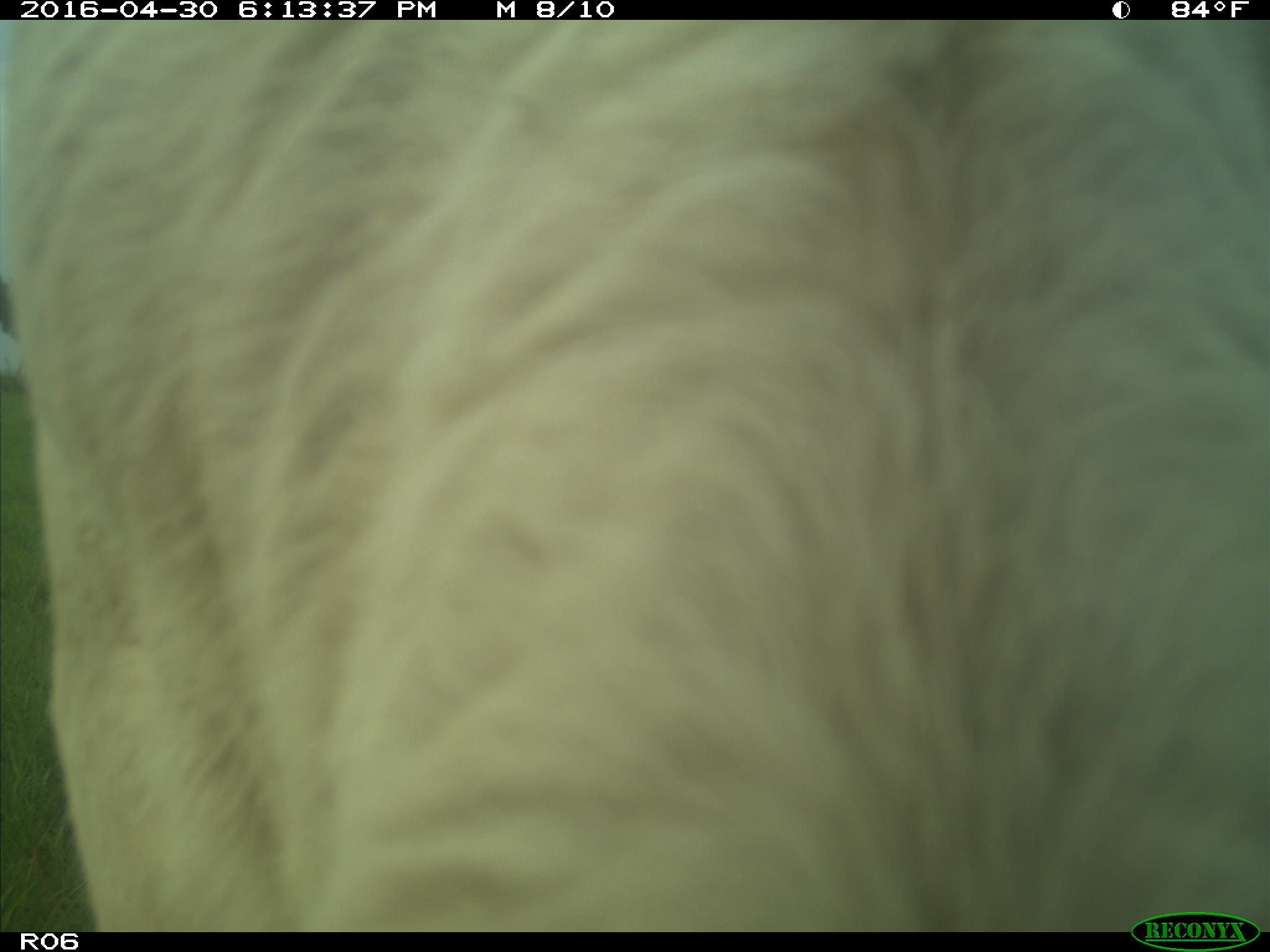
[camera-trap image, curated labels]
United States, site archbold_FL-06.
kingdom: Animalia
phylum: Chordata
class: Mammalia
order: Artiodactyla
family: Bovidae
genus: Bos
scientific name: Bos taurus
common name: domestic cow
Bos taurus (domestic cow).